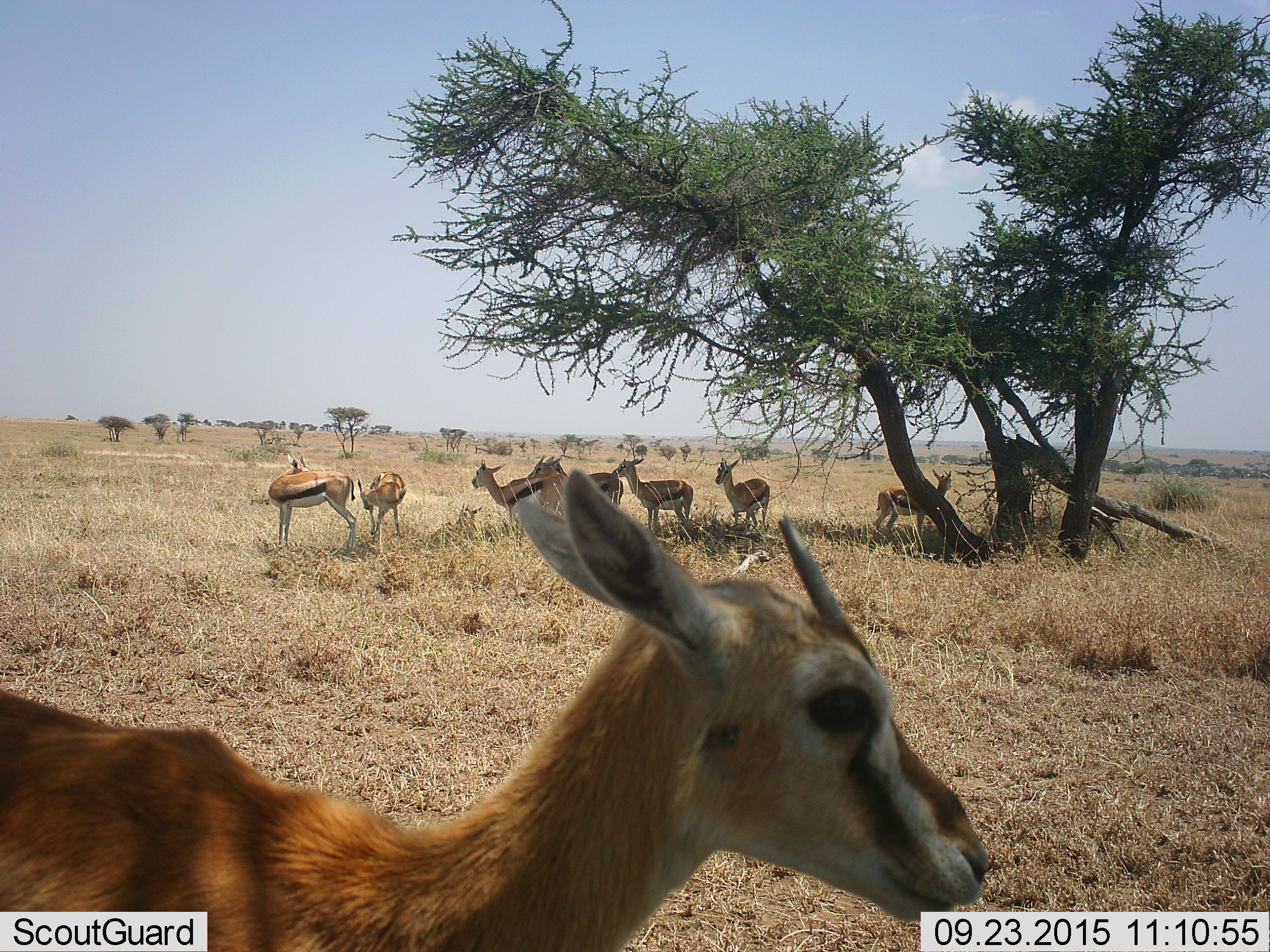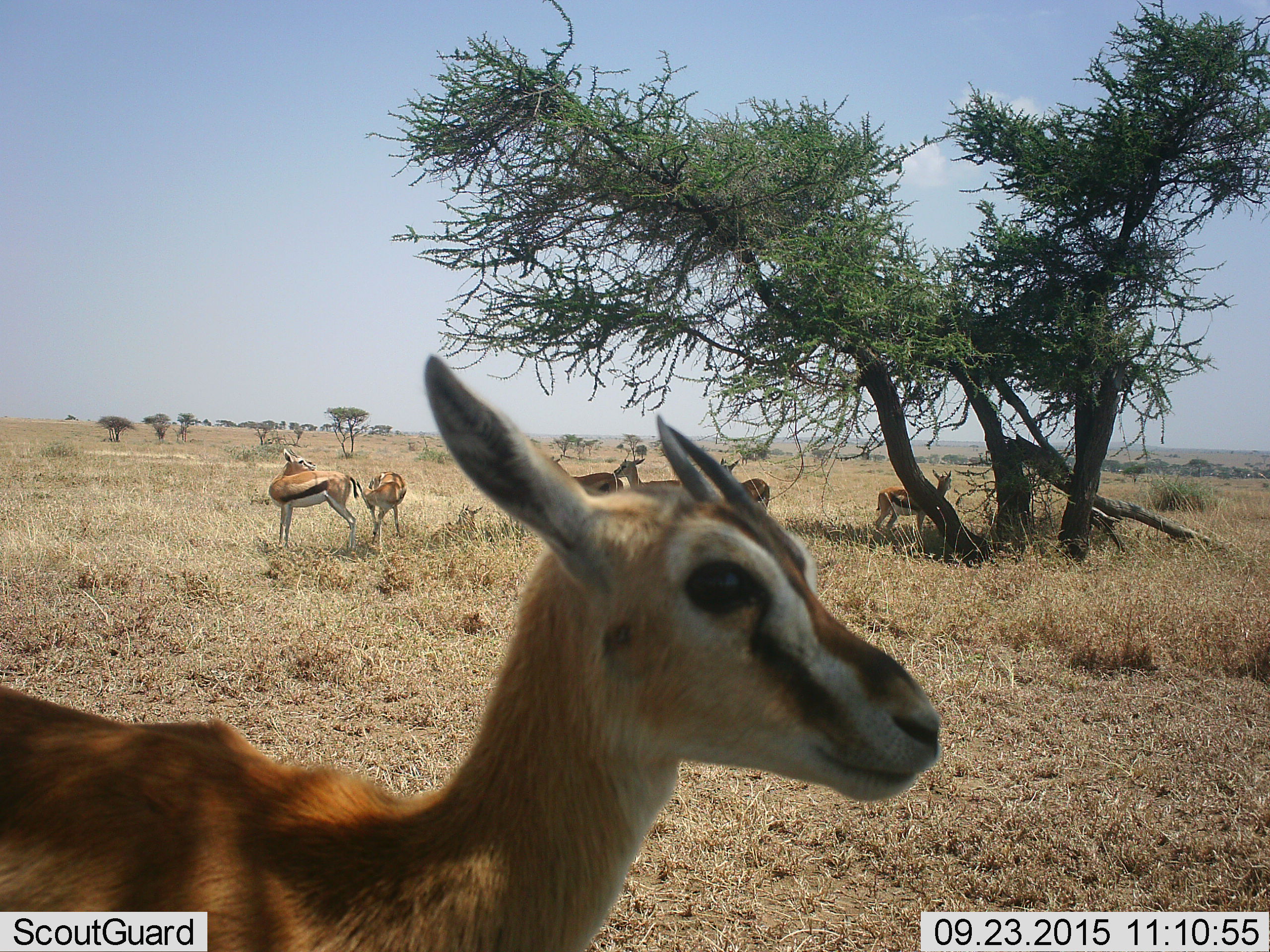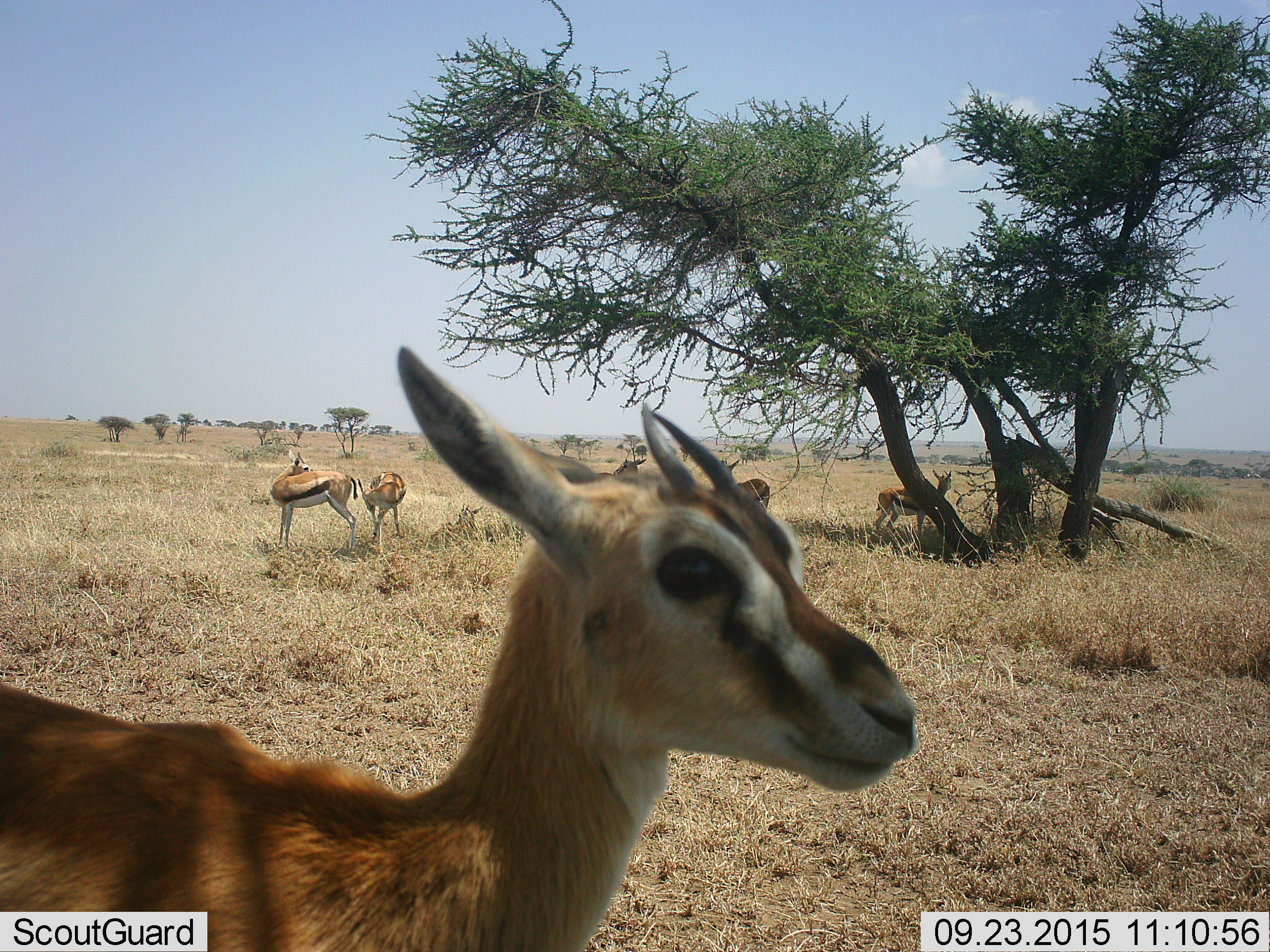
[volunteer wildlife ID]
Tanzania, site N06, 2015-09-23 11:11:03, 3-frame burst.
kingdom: Animalia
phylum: Chordata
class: Mammalia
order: Artiodactyla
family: Bovidae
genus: Eudorcas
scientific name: Eudorcas thomsonii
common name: thomson's gazelle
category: gazellethomsons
Gazellethomsons (thomson's gazelle) (Eudorcas thomsonii), count 9. Behavior (volunteer vote fractions): standing 100%, resting 14%, moving 14%, interacting 14%. Young present (vote fraction): 14%. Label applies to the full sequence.